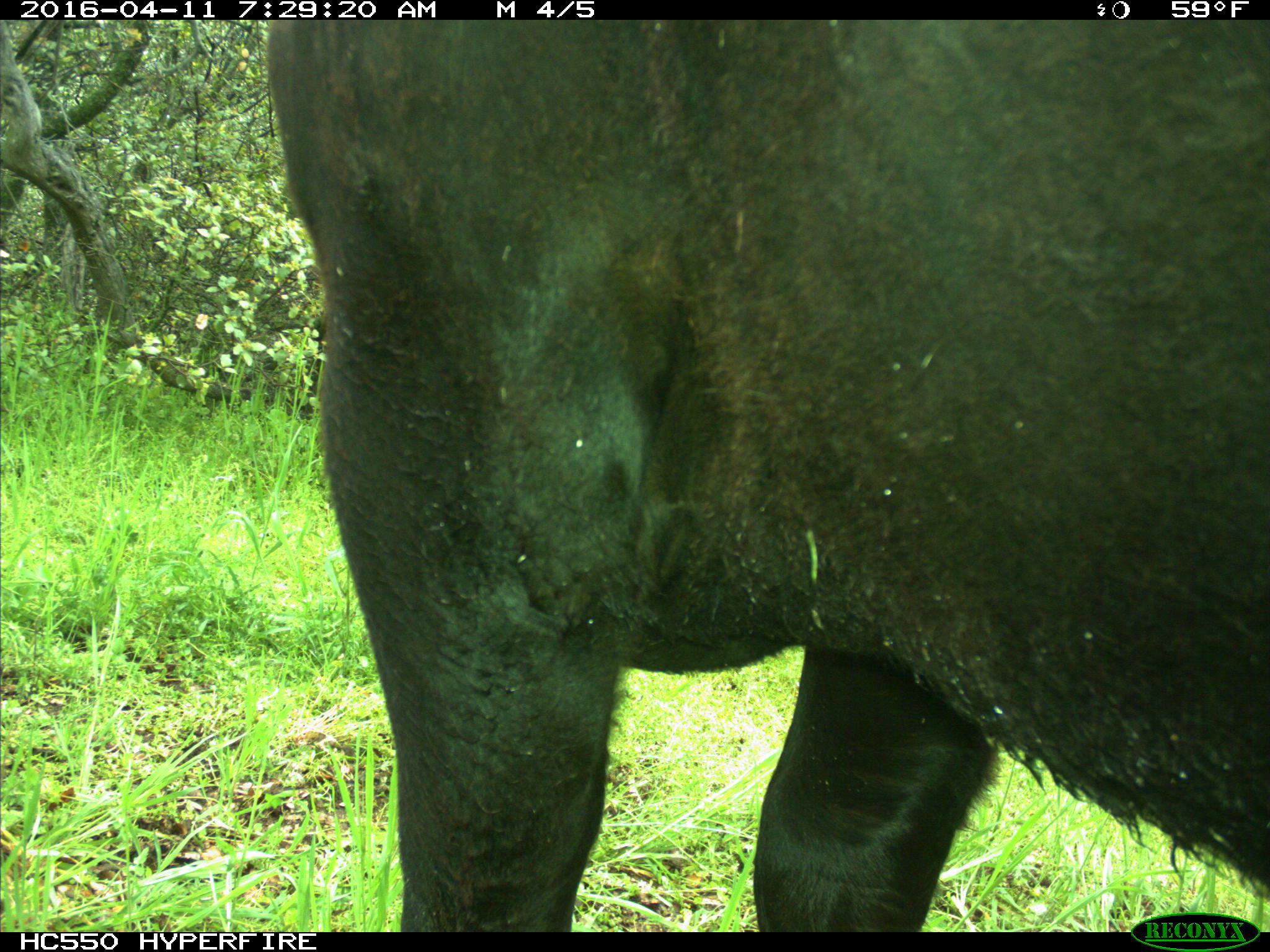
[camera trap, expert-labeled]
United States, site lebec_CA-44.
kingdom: Animalia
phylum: Chordata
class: Mammalia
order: Artiodactyla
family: Bovidae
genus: Bos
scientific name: Bos taurus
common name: domestic cow